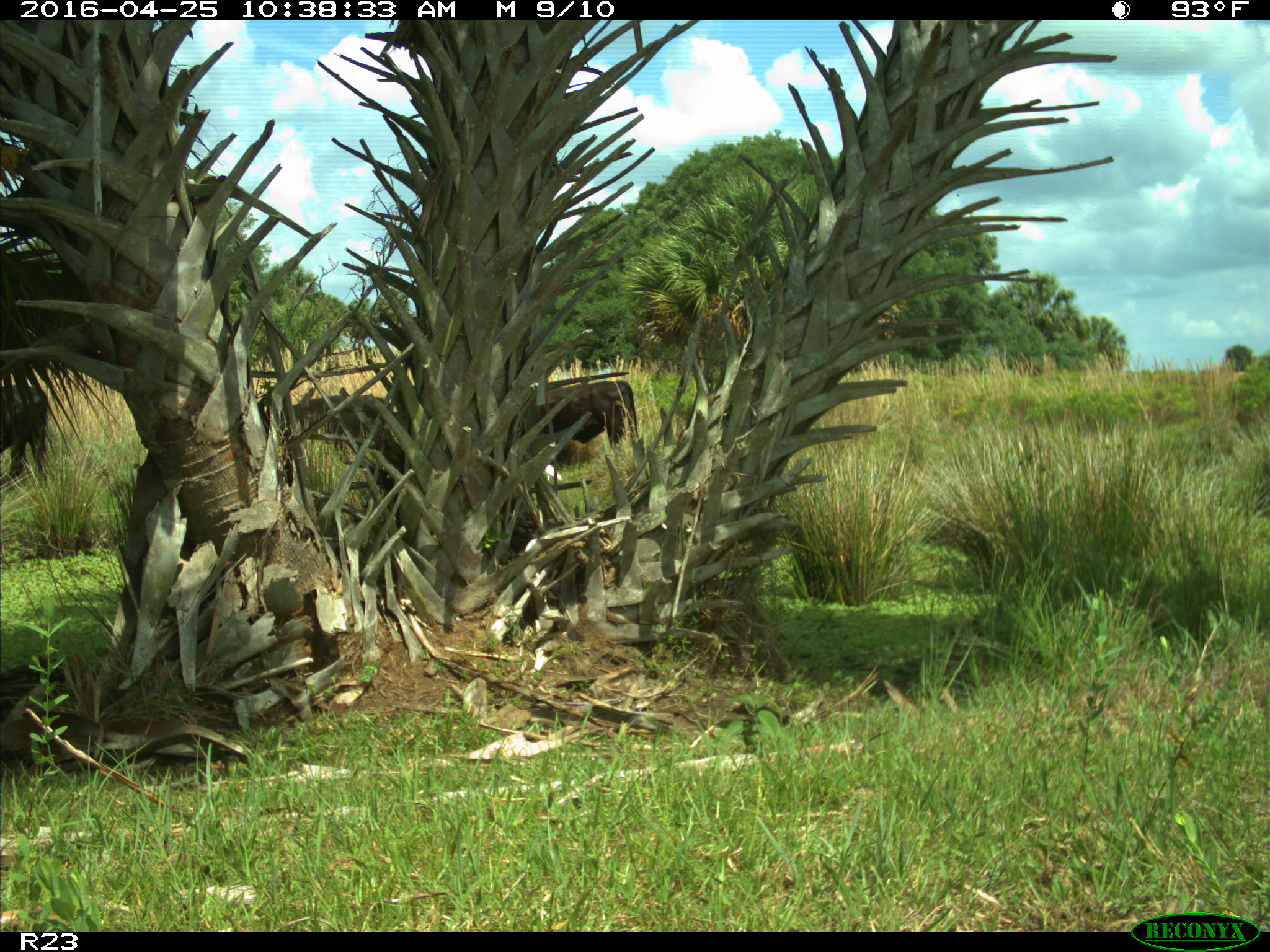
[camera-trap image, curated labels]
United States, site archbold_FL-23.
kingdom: Animalia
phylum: Chordata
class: Mammalia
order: Artiodactyla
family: Bovidae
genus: Bos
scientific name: Bos taurus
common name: domestic cow